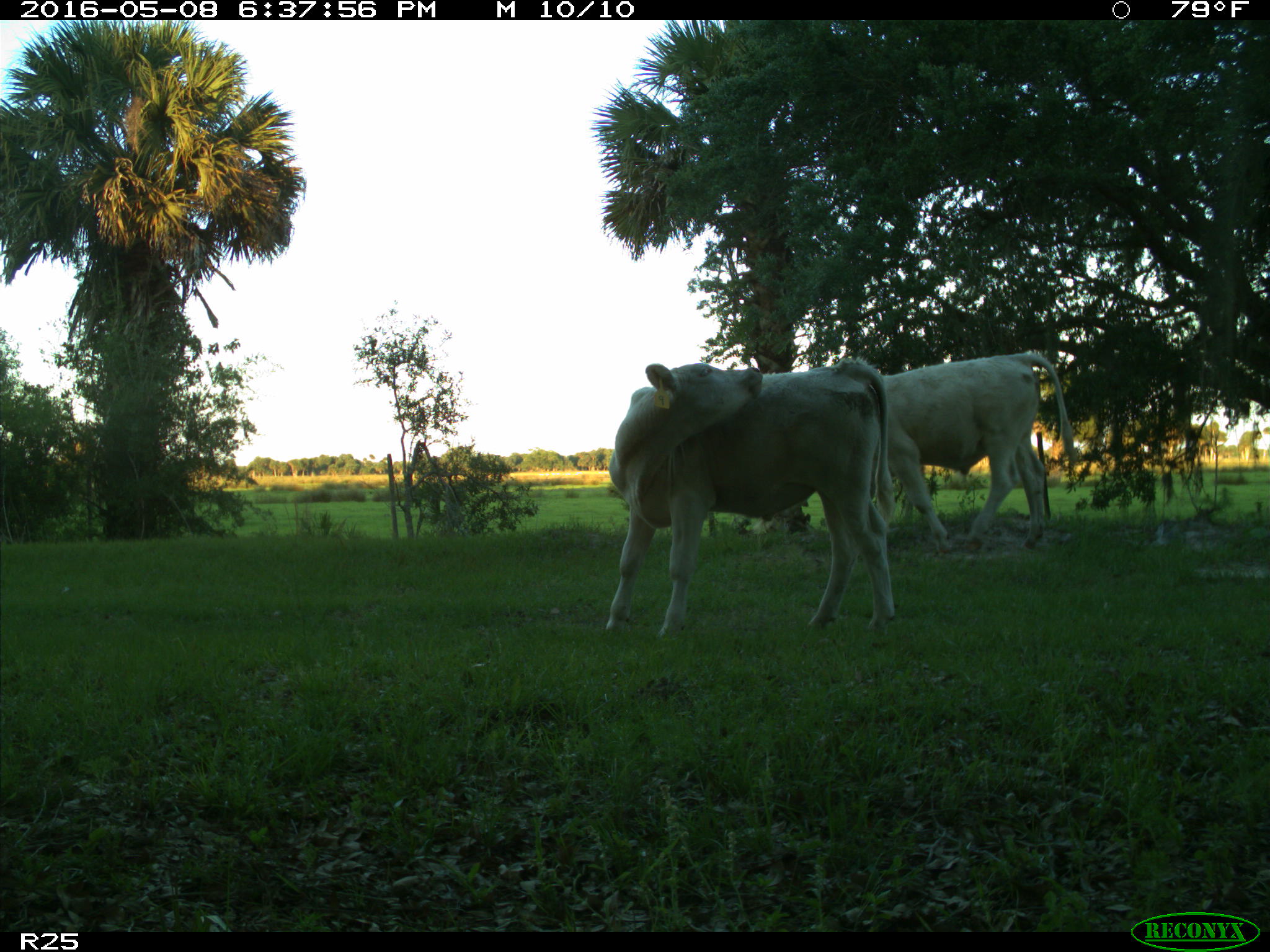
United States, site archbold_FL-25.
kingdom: Animalia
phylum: Chordata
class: Mammalia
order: Artiodactyla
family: Bovidae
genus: Bos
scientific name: Bos taurus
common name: domestic cow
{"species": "Bos taurus (domestic cow)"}